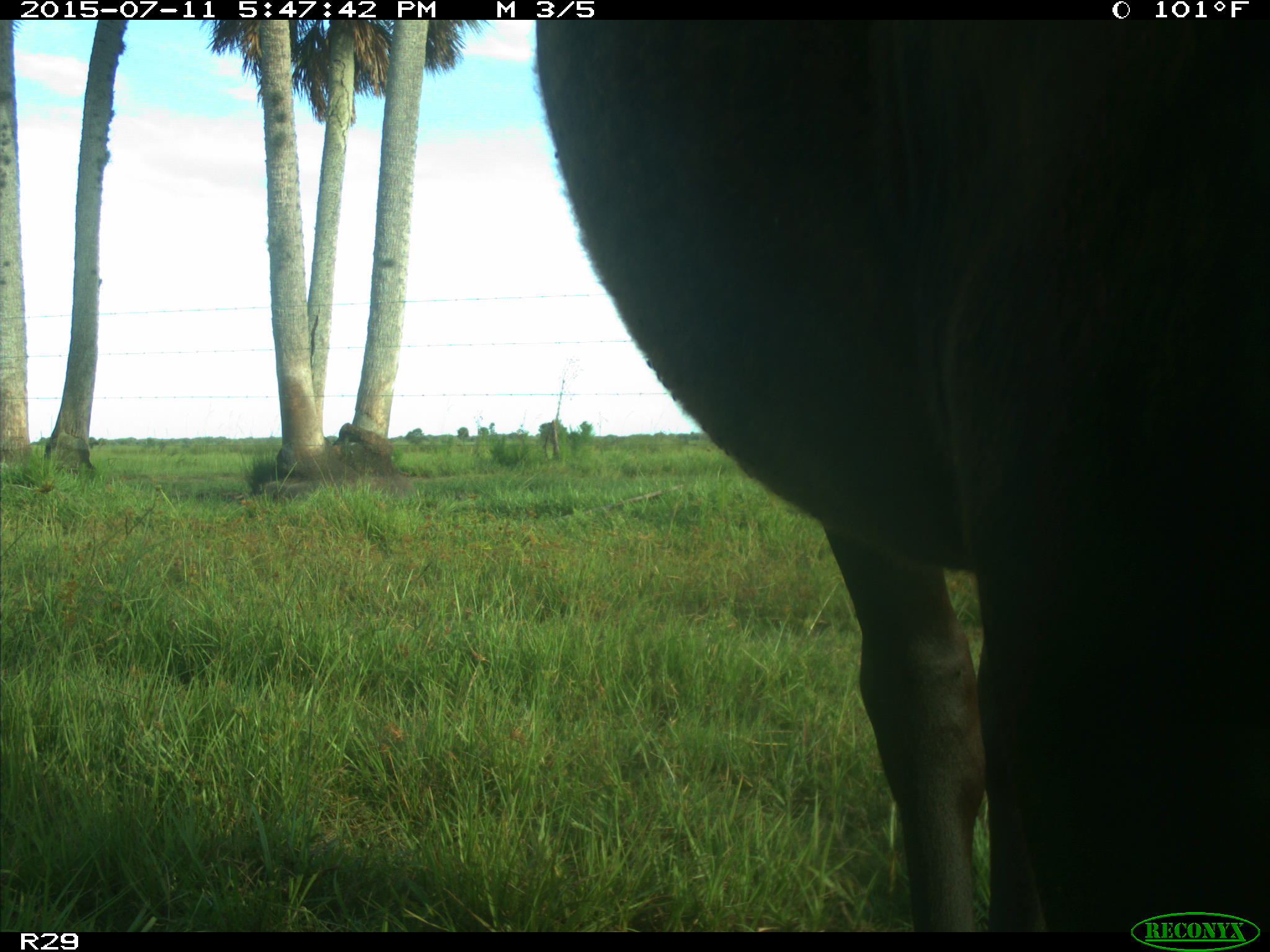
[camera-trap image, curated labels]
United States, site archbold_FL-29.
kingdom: Animalia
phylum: Chordata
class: Mammalia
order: Artiodactyla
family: Bovidae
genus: Bos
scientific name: Bos taurus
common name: domestic cow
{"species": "Bos taurus (domestic cow)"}